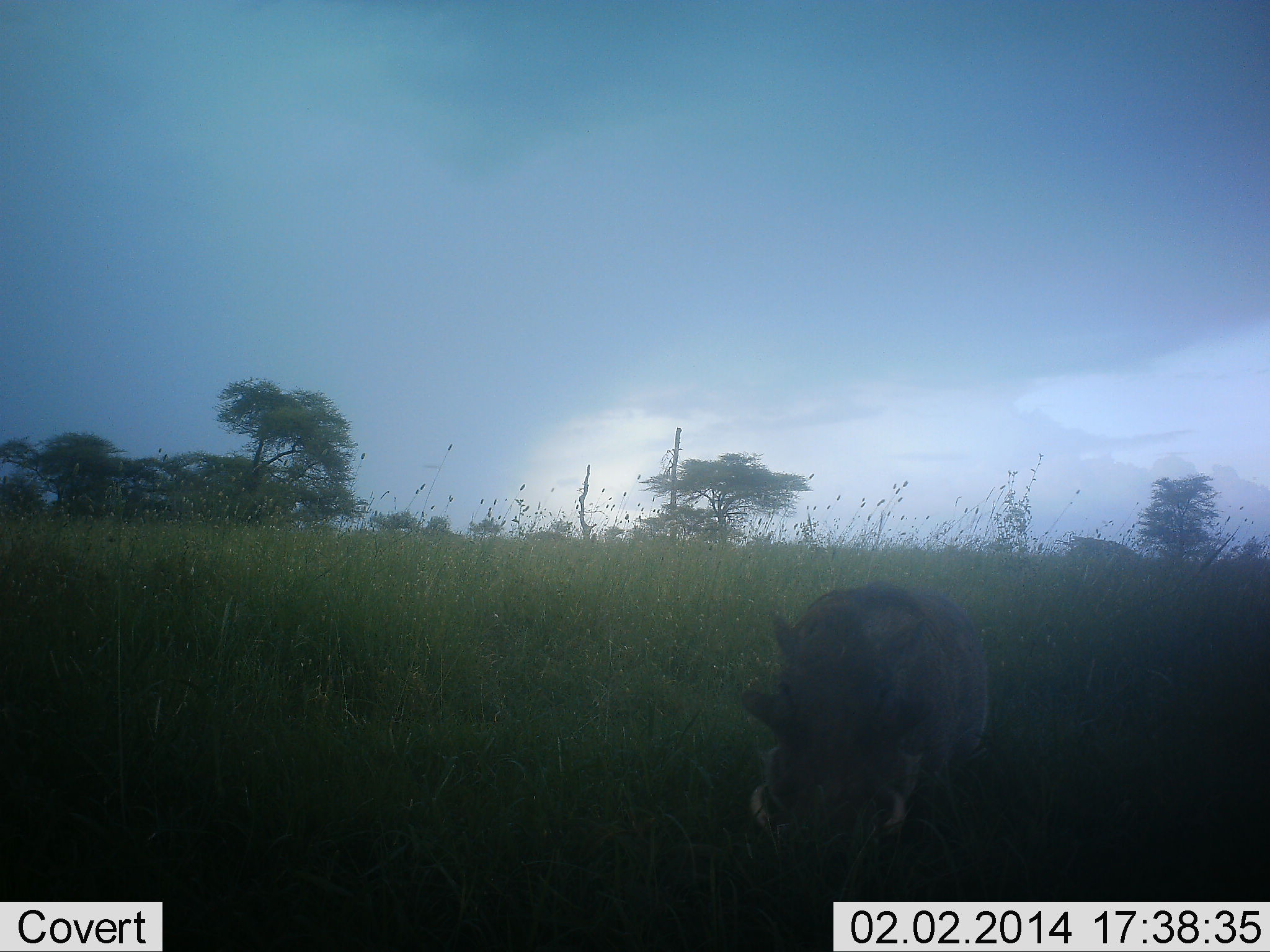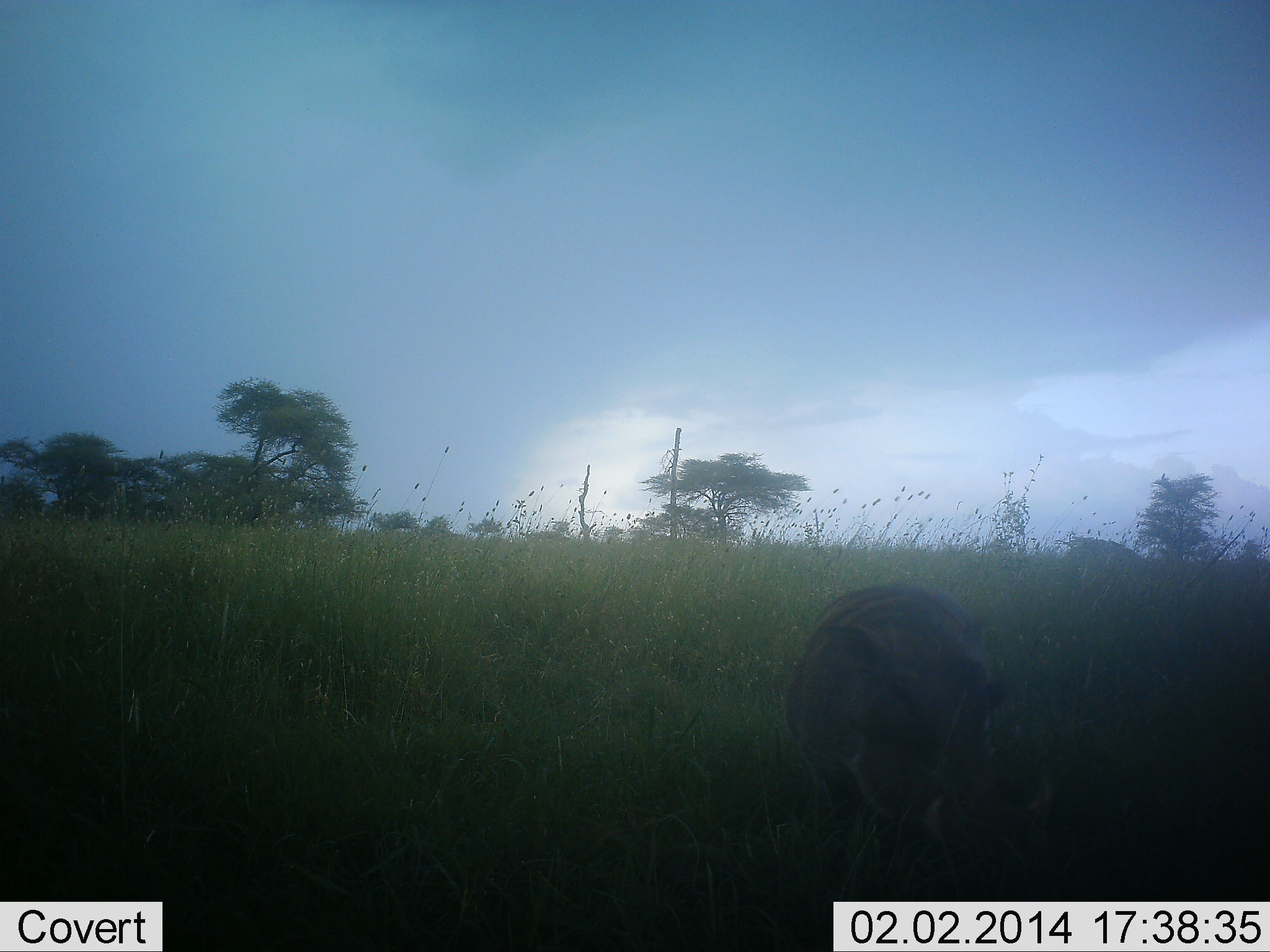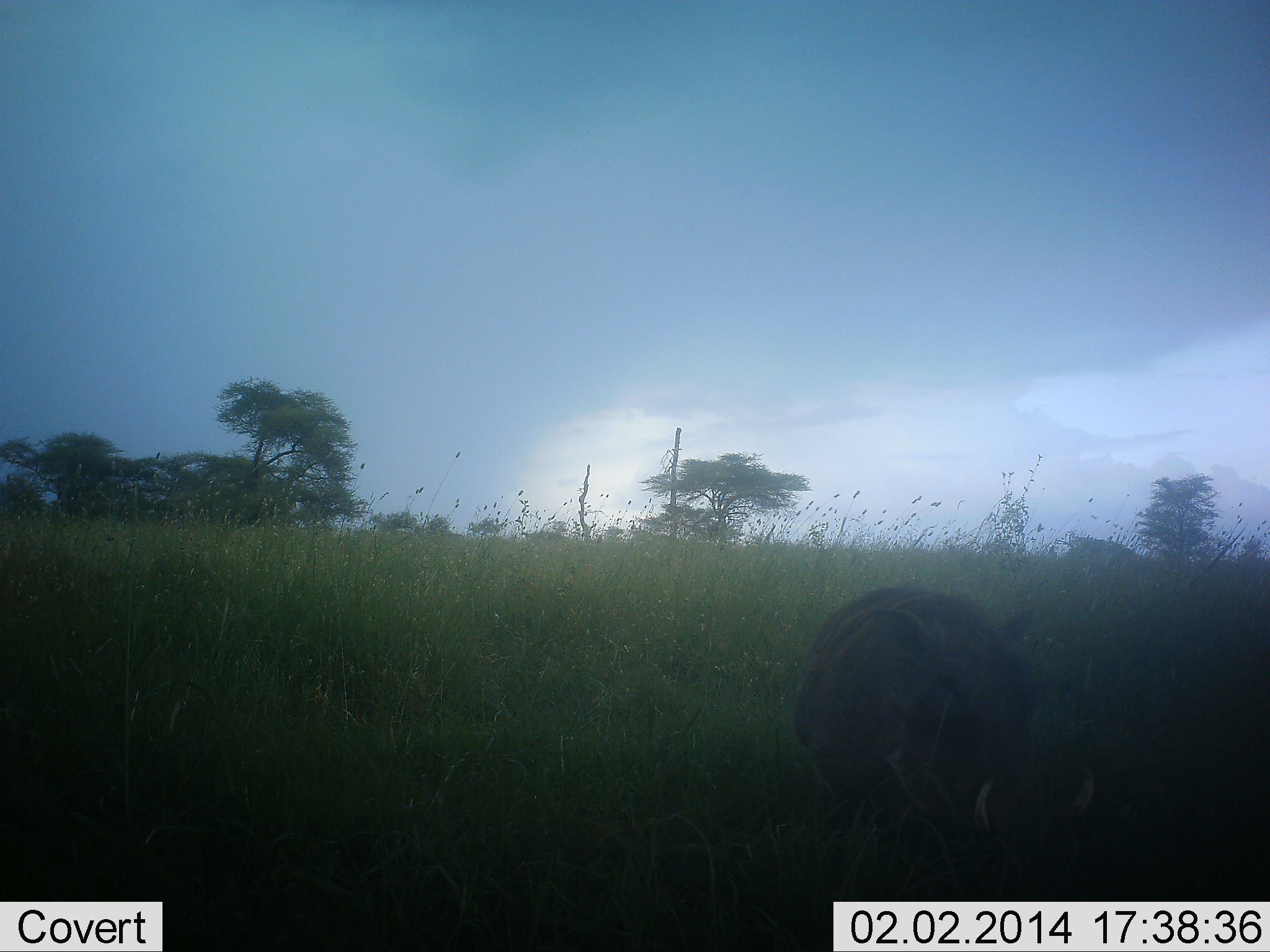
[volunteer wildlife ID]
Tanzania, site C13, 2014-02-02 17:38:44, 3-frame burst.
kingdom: Animalia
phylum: Chordata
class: Mammalia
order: Artiodactyla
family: Suidae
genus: Phacochoerus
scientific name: Phacochoerus africanus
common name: warthog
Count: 1.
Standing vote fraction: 80%.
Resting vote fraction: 0%.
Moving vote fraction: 10%.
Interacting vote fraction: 0%.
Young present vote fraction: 0%.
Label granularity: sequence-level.